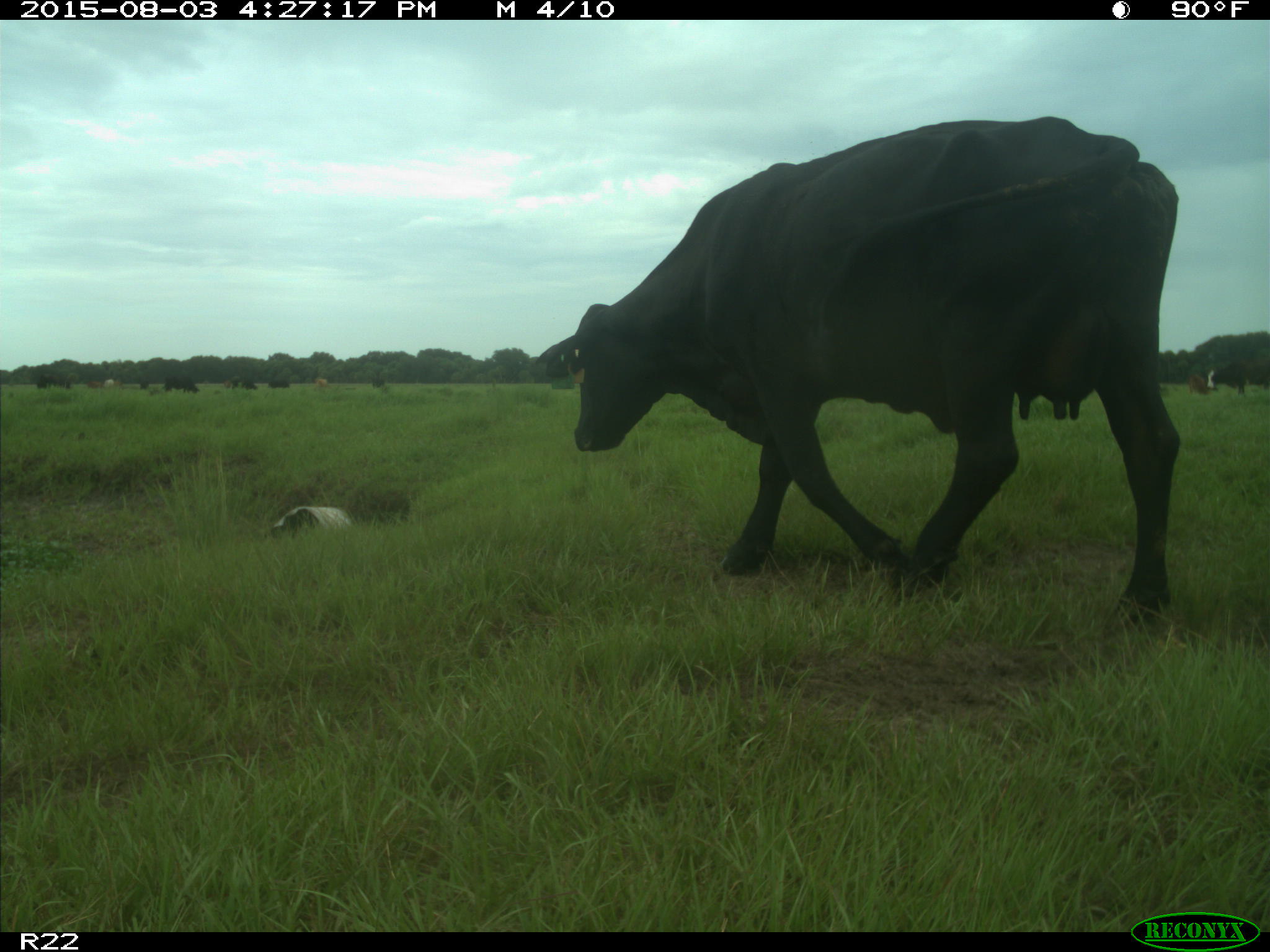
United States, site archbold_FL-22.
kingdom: Animalia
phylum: Chordata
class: Mammalia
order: Artiodactyla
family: Bovidae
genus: Bos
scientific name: Bos taurus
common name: domestic cow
Bos taurus (domestic cow).